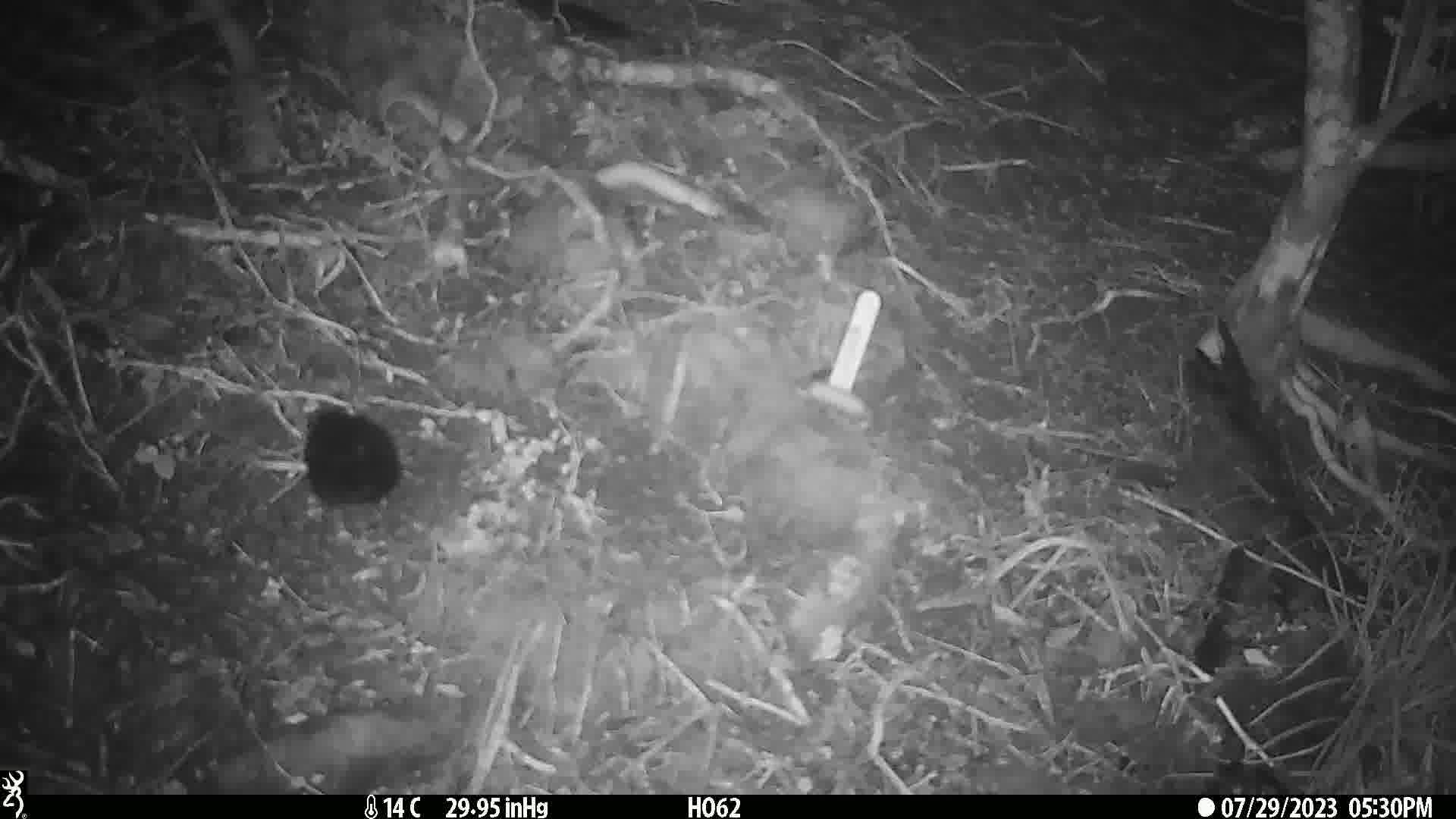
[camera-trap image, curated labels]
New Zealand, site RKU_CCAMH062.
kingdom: Animalia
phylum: Chordata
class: Aves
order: Passeriformes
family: Turdidae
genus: Turdus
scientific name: Turdus merula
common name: eurasian blackbird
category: blackbird